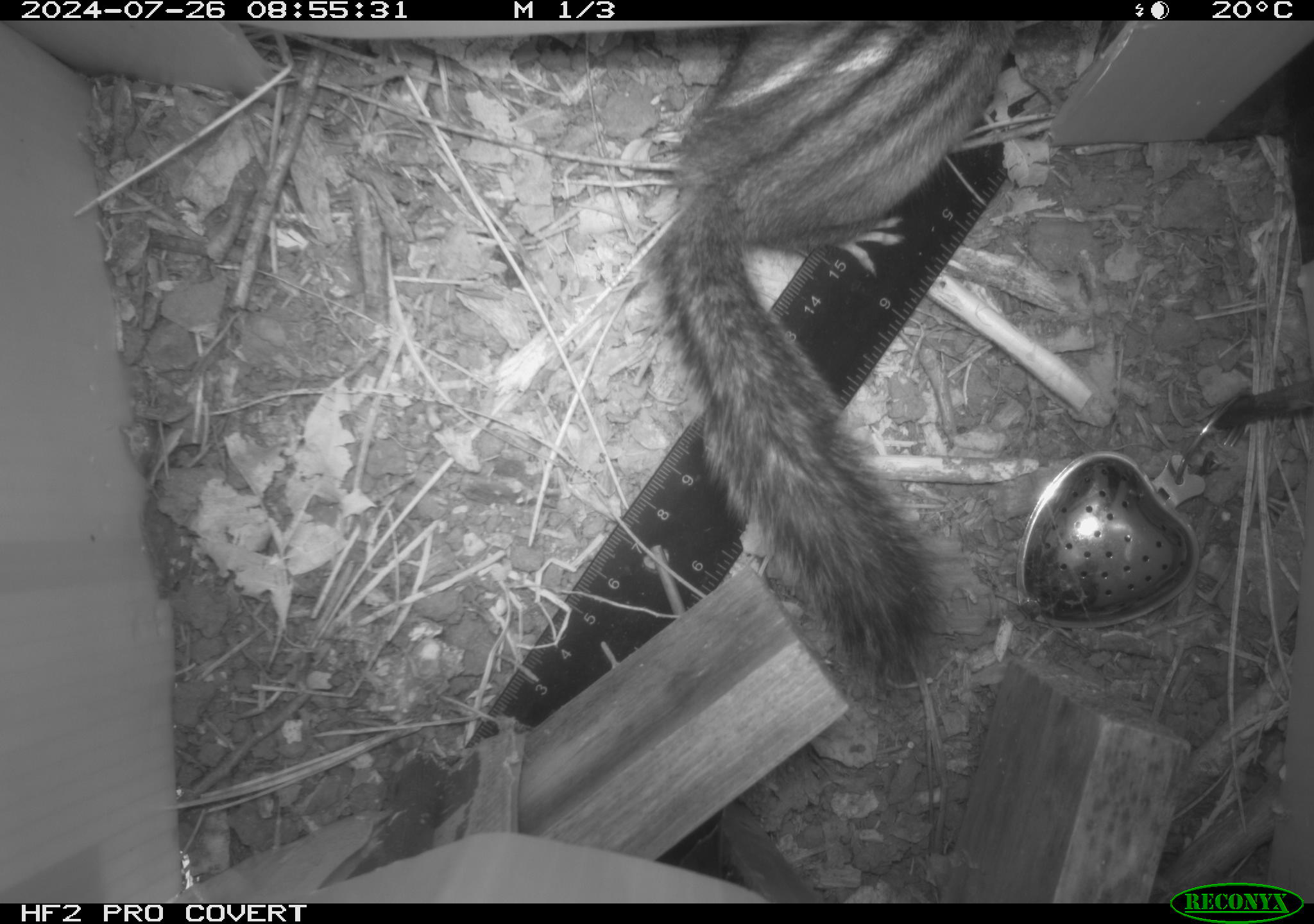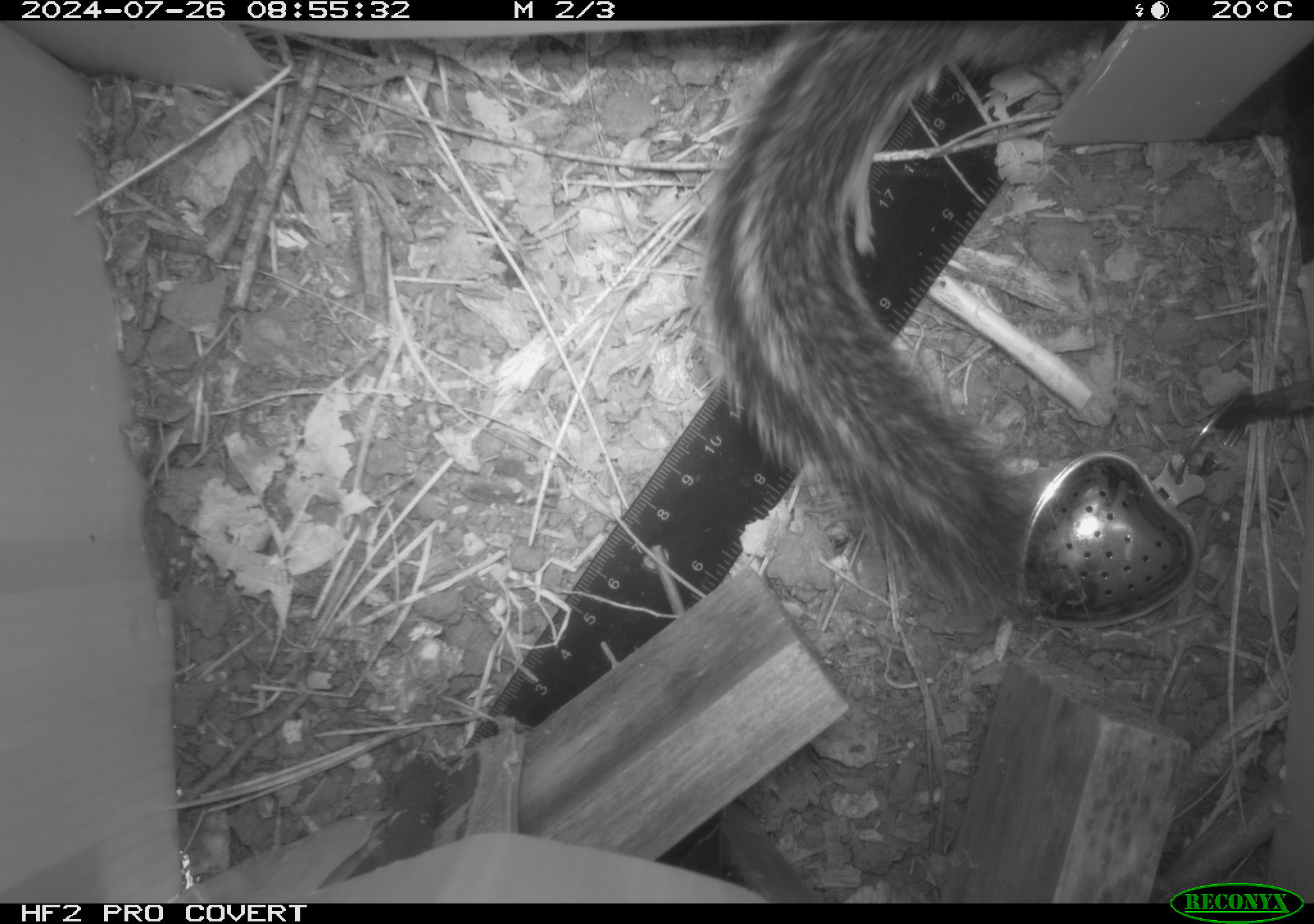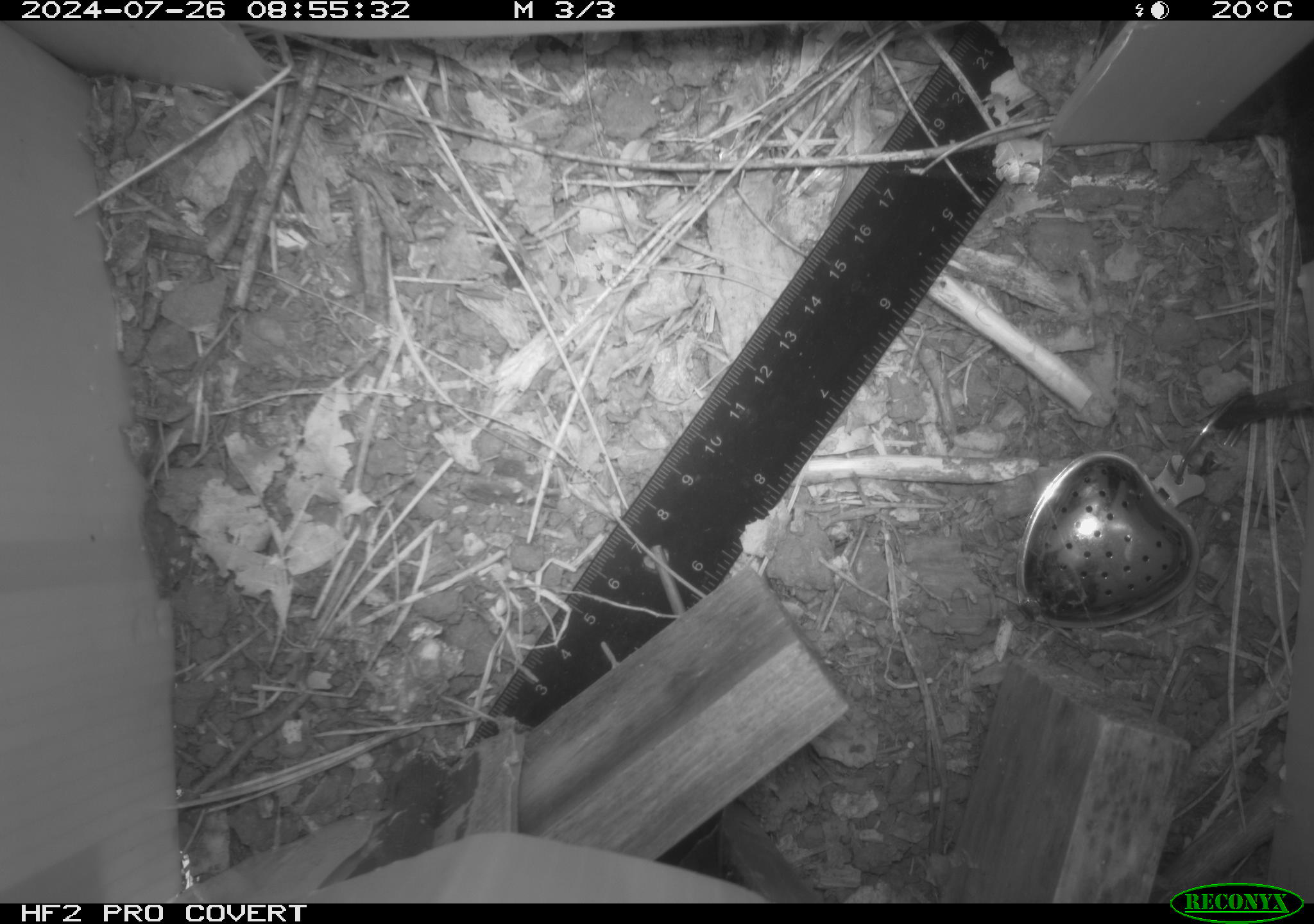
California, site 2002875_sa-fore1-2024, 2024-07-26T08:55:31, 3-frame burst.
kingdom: Animalia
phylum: Chordata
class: Mammalia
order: Rodentia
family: Sciuridae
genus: Neotamias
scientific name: Neotamias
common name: western chipmunks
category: neotamias species